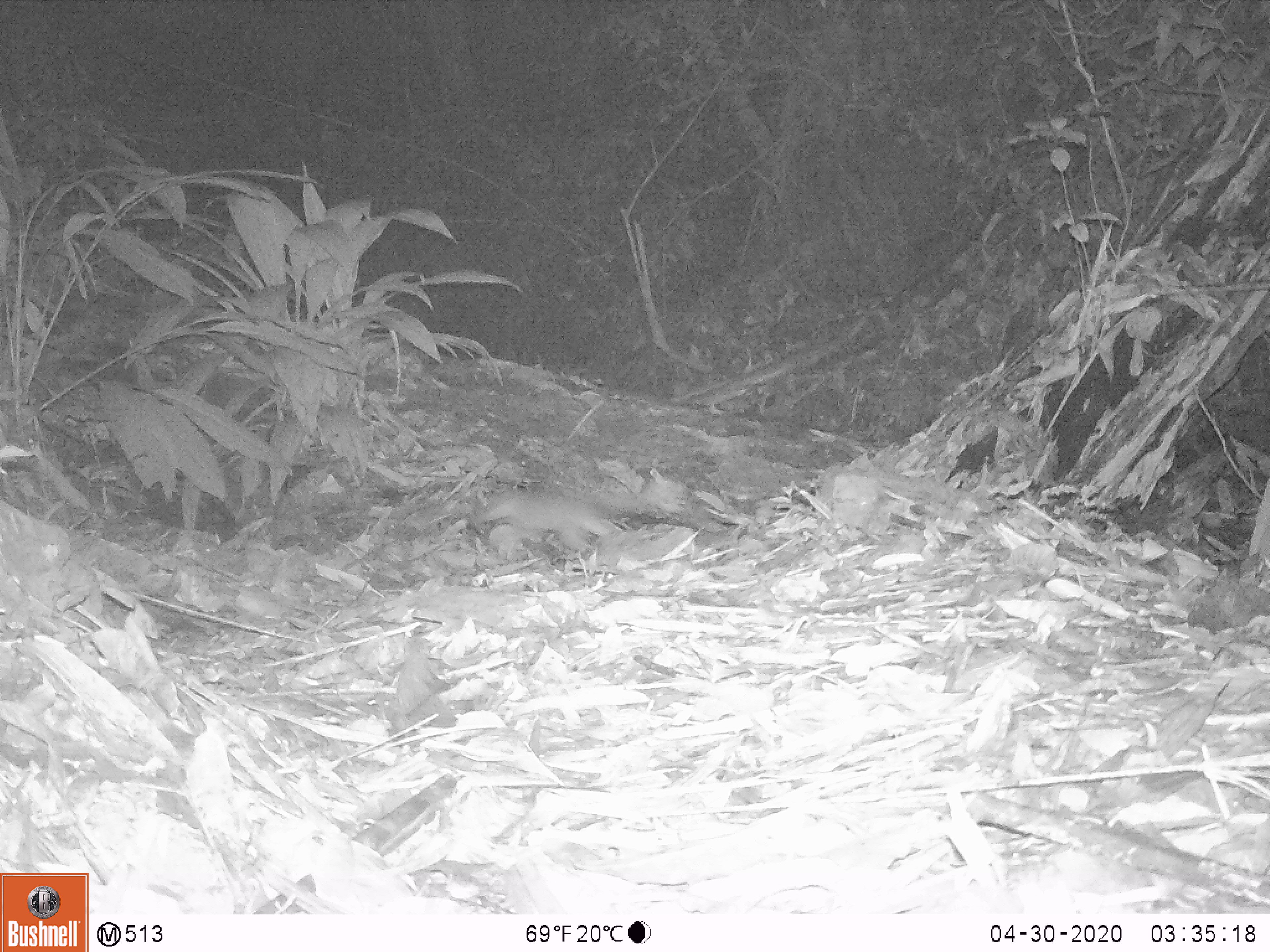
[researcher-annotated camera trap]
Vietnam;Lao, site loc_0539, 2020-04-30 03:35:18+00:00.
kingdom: Animalia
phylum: Chordata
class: Mammalia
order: Carnivora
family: Mustelidae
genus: Melogale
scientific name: Melogale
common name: ferret badger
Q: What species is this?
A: Ferret badger (Melogale).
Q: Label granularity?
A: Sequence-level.